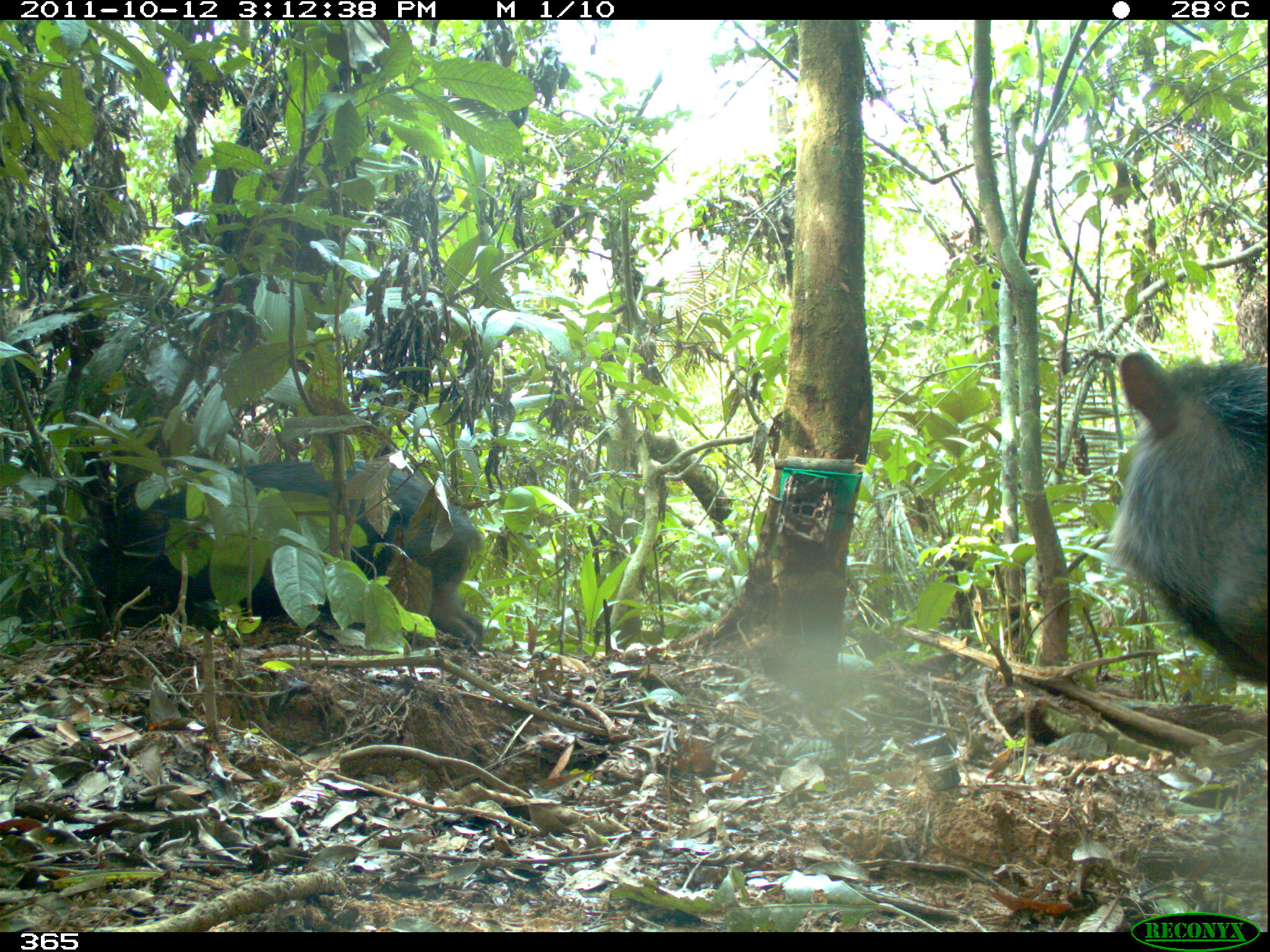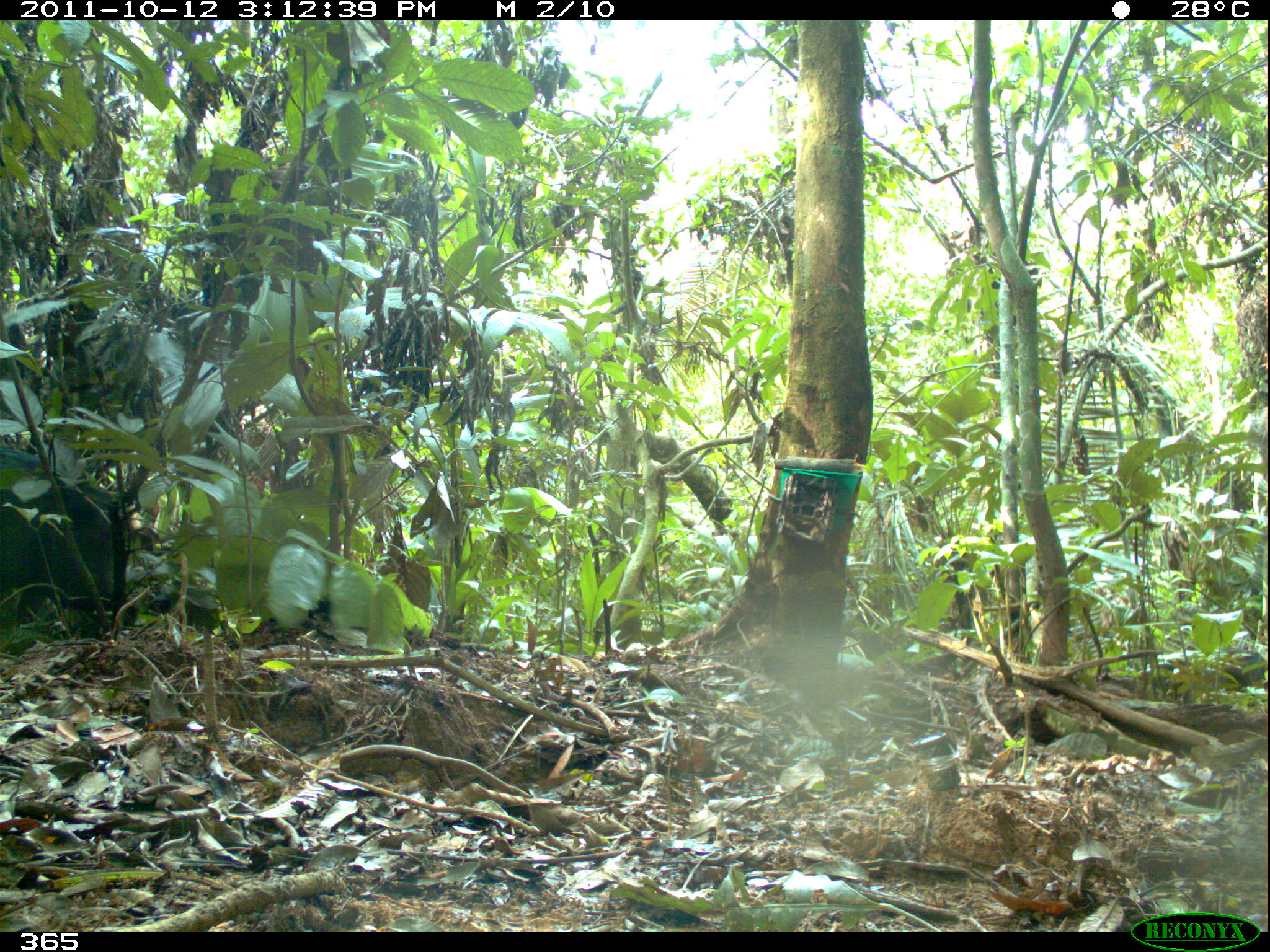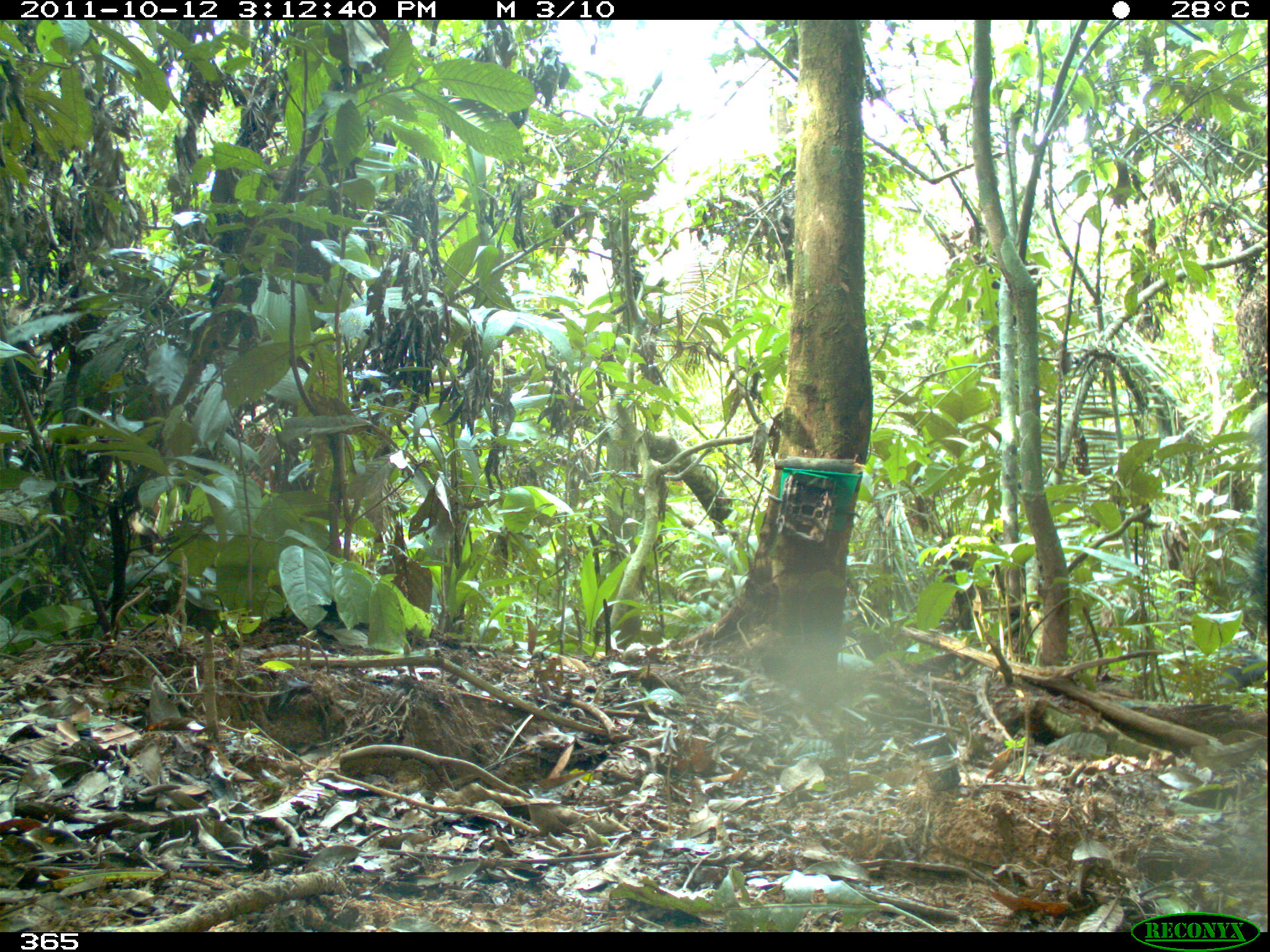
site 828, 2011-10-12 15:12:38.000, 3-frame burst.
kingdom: Animalia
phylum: Chordata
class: Mammalia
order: Artiodactyla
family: Tayassuidae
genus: Tayassu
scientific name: Tayassu pecari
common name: white-lipped peccary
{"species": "Tayassu pecari (white-lipped peccary)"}